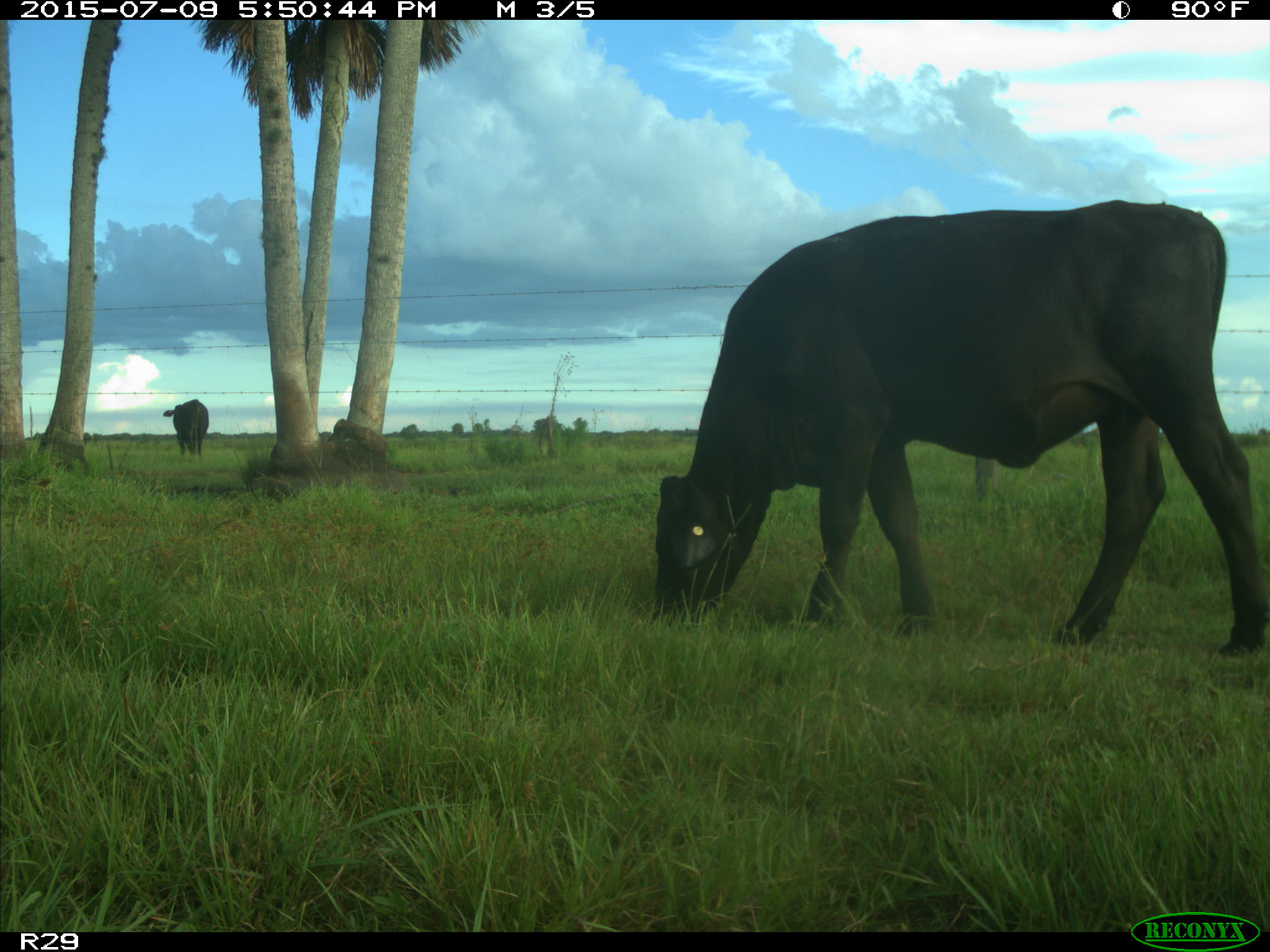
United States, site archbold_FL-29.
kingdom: Animalia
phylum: Chordata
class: Mammalia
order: Artiodactyla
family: Bovidae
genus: Bos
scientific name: Bos taurus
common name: domestic cow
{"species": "Bos taurus (domestic cow)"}